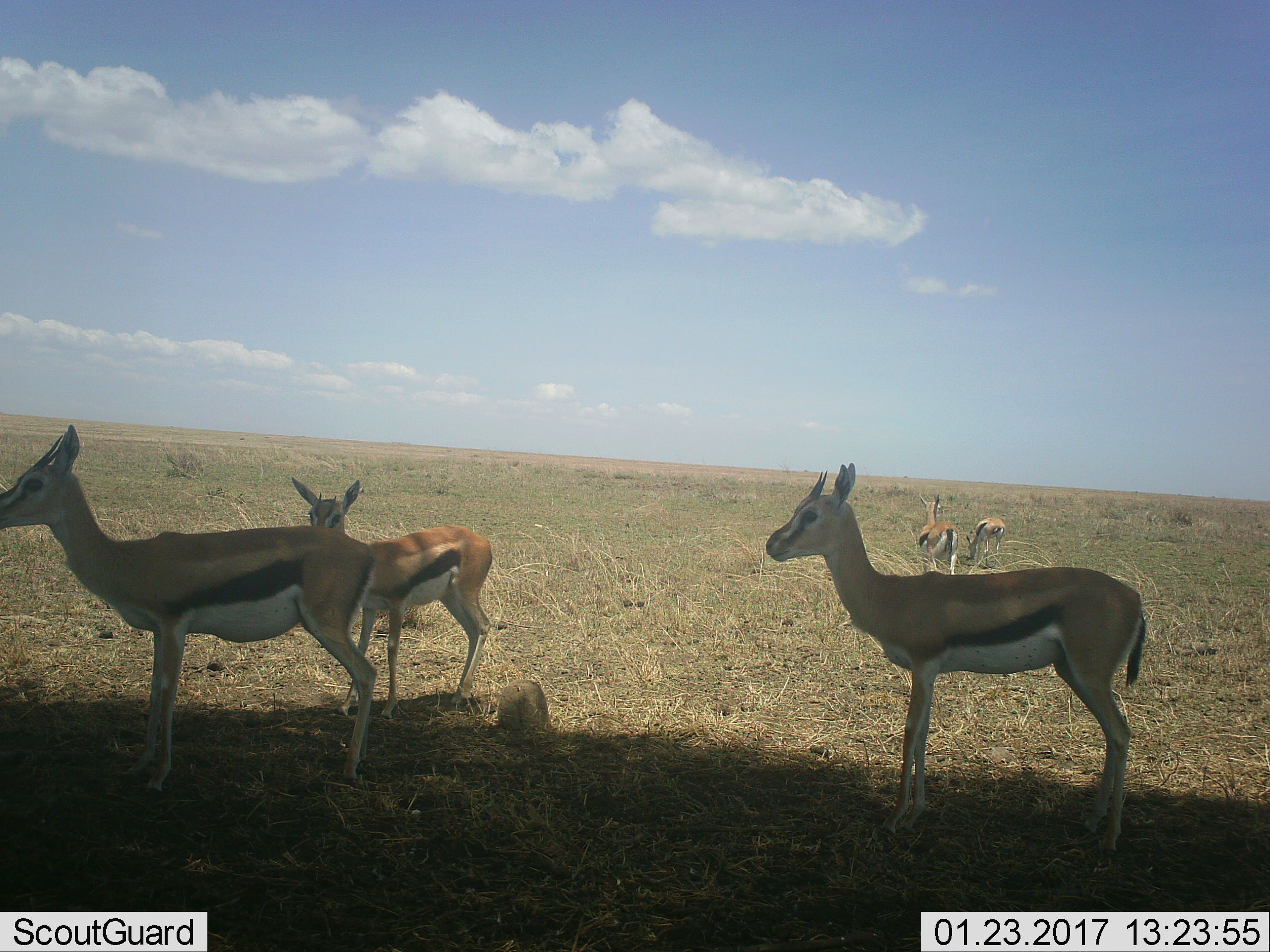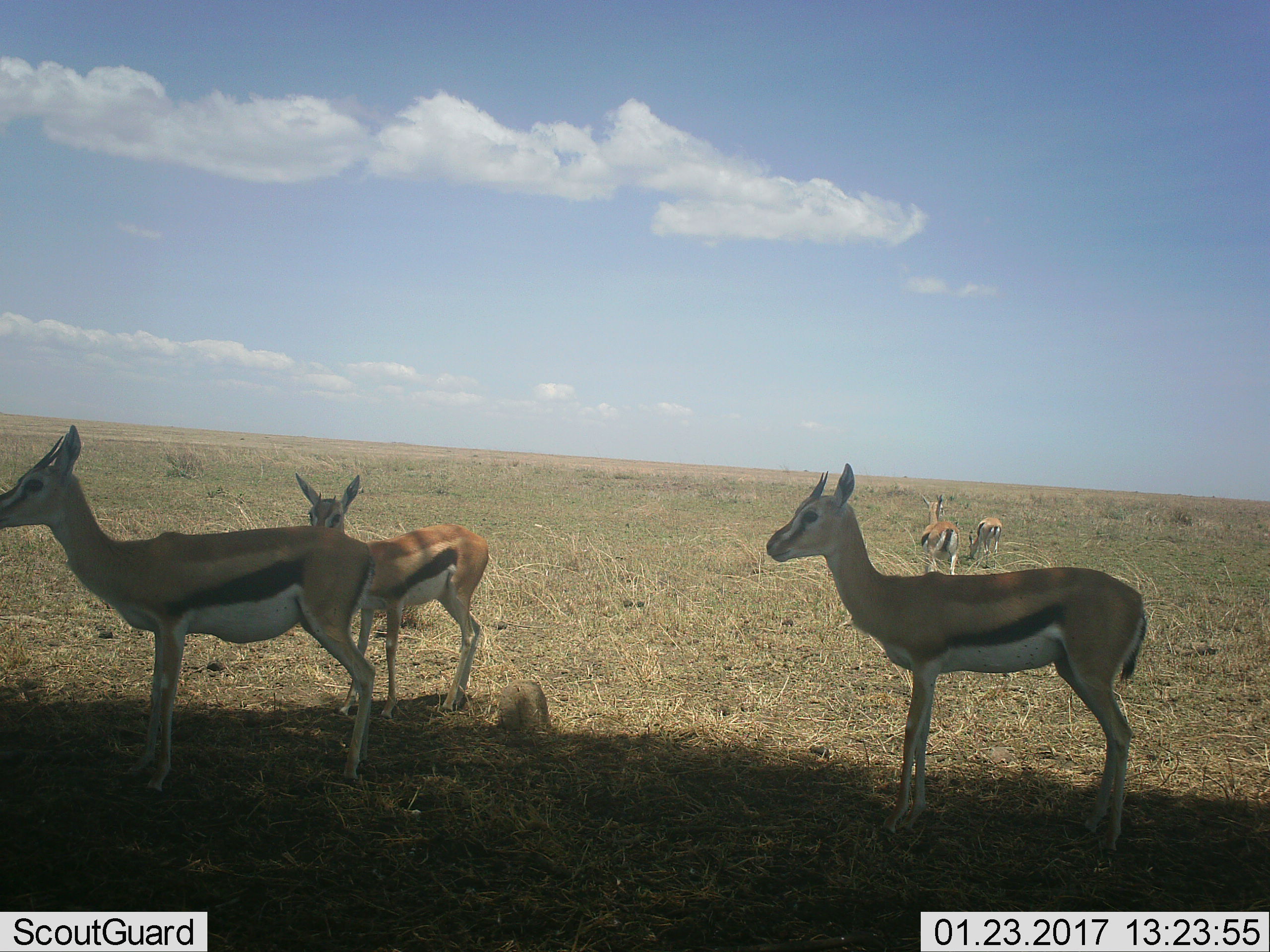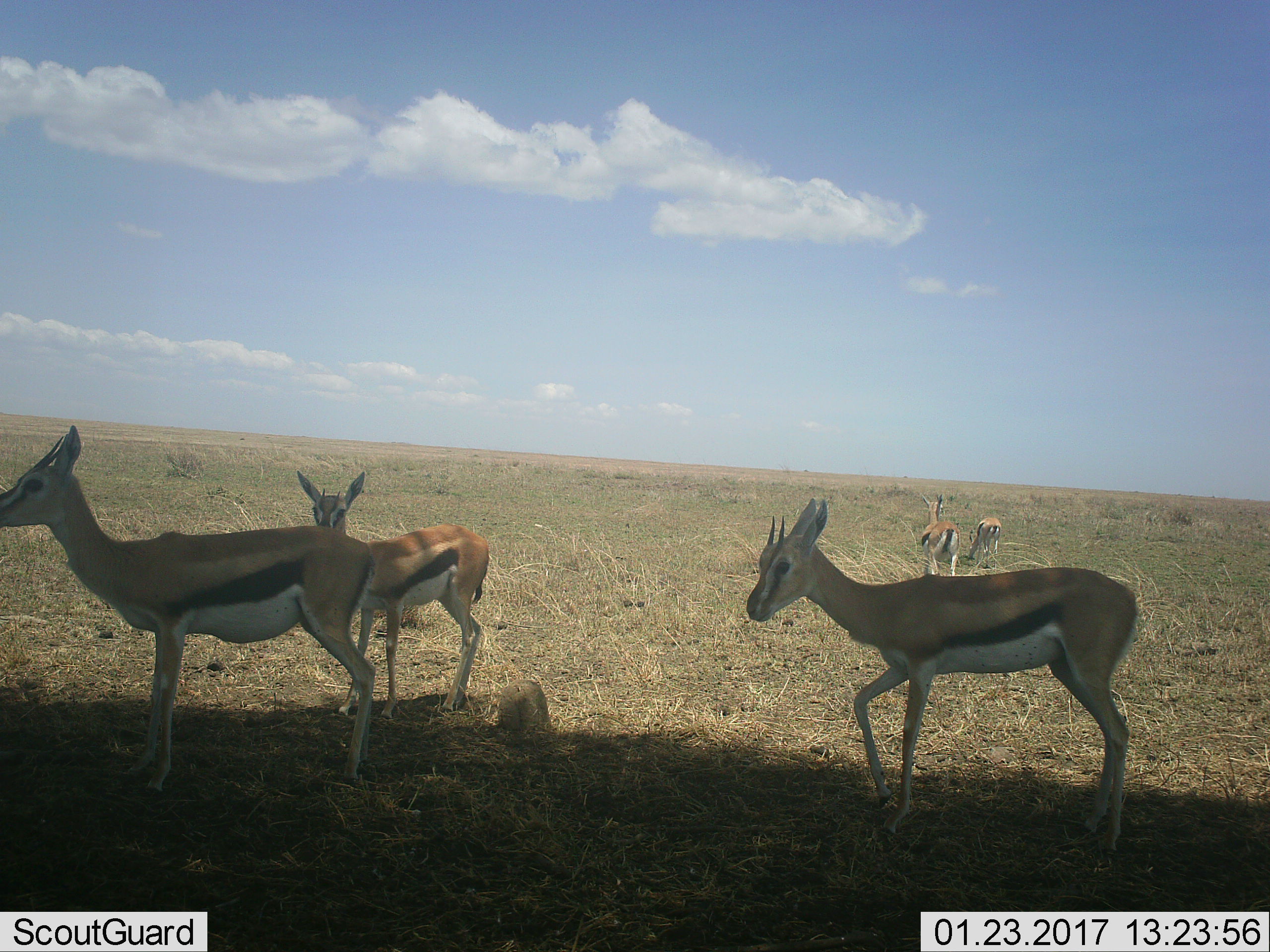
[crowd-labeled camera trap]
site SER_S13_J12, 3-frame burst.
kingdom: Animalia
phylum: Chordata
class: Mammalia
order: Artiodactyla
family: Bovidae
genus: Eudorcas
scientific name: Eudorcas thomsonii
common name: thomson's gazelle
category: gazellethomsons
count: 5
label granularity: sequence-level